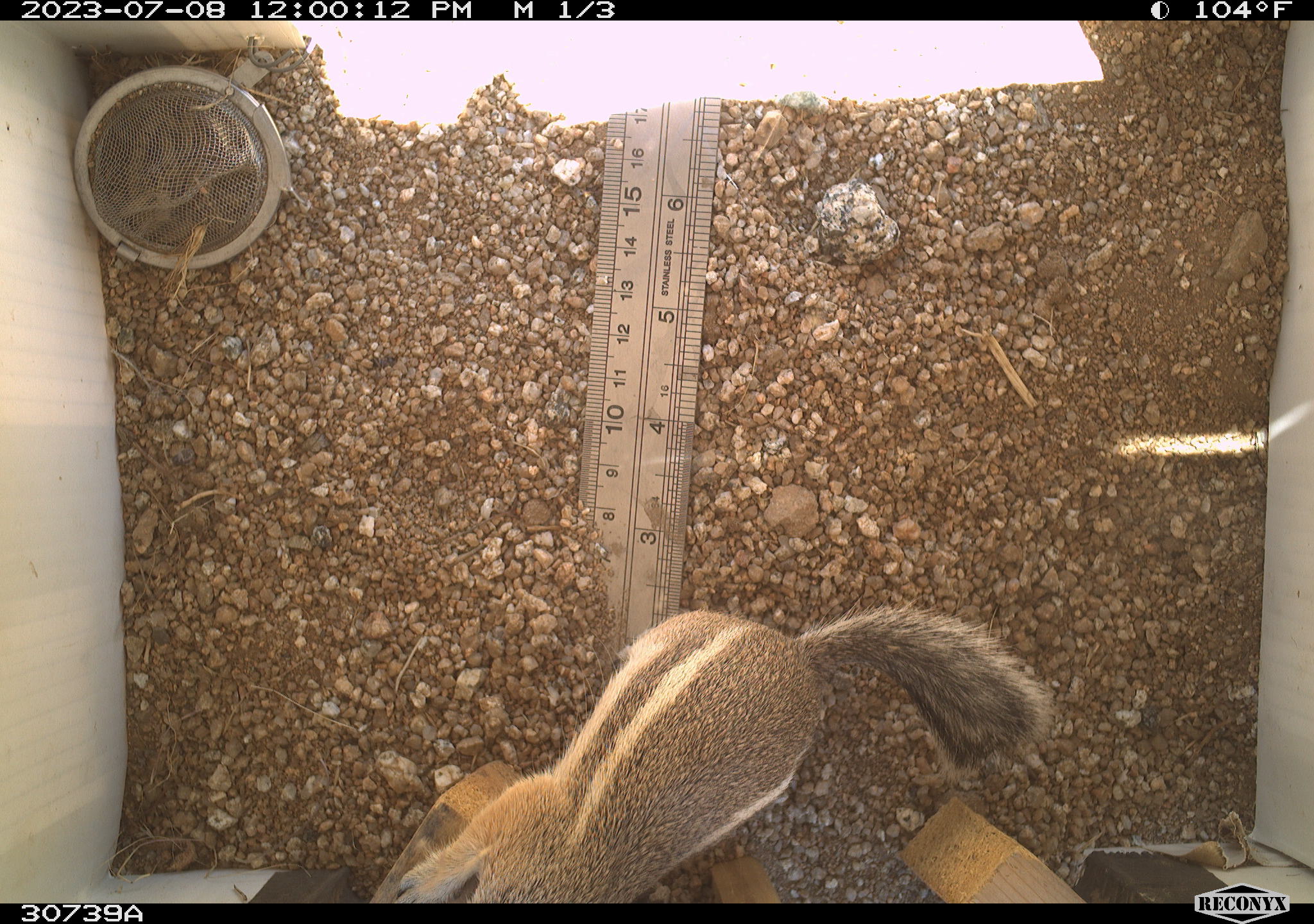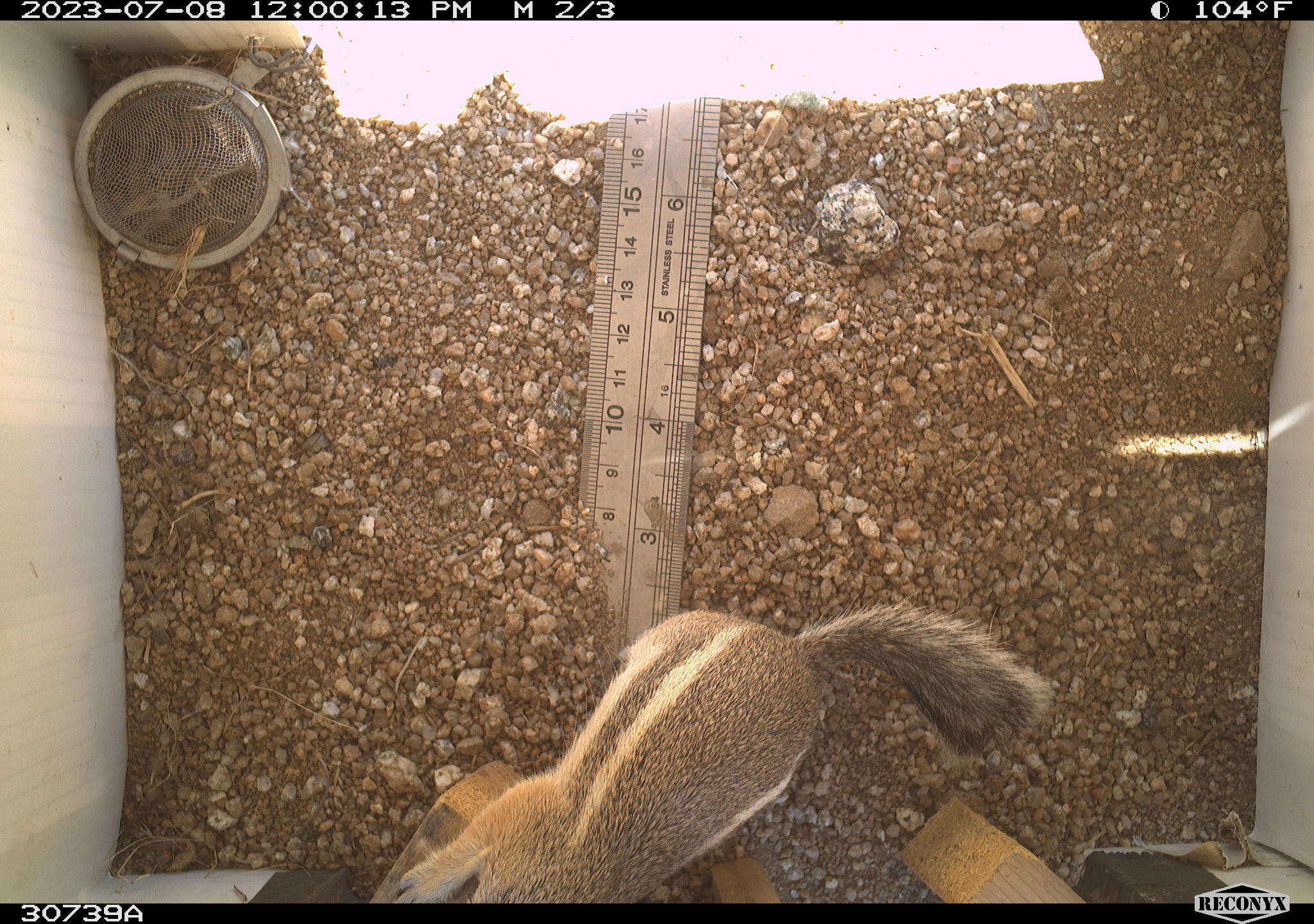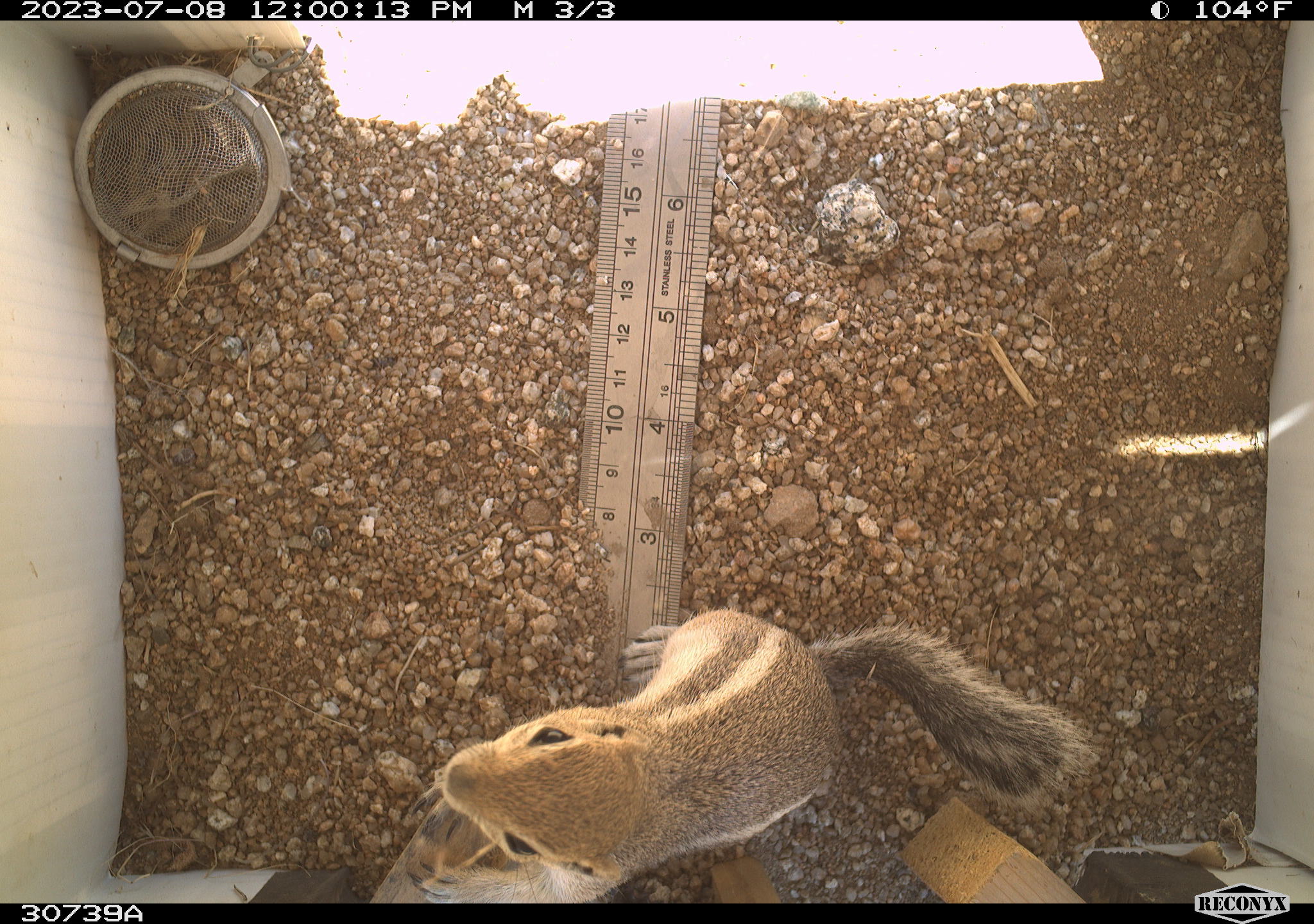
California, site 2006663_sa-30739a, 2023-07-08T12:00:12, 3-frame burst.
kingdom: Animalia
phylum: Chordata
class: Mammalia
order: Rodentia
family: Sciuridae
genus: Ammospermophilus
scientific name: Ammospermophilus leucurus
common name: white-tailed antelope squirrel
White-tailed antelope squirrel (Ammospermophilus leucurus).